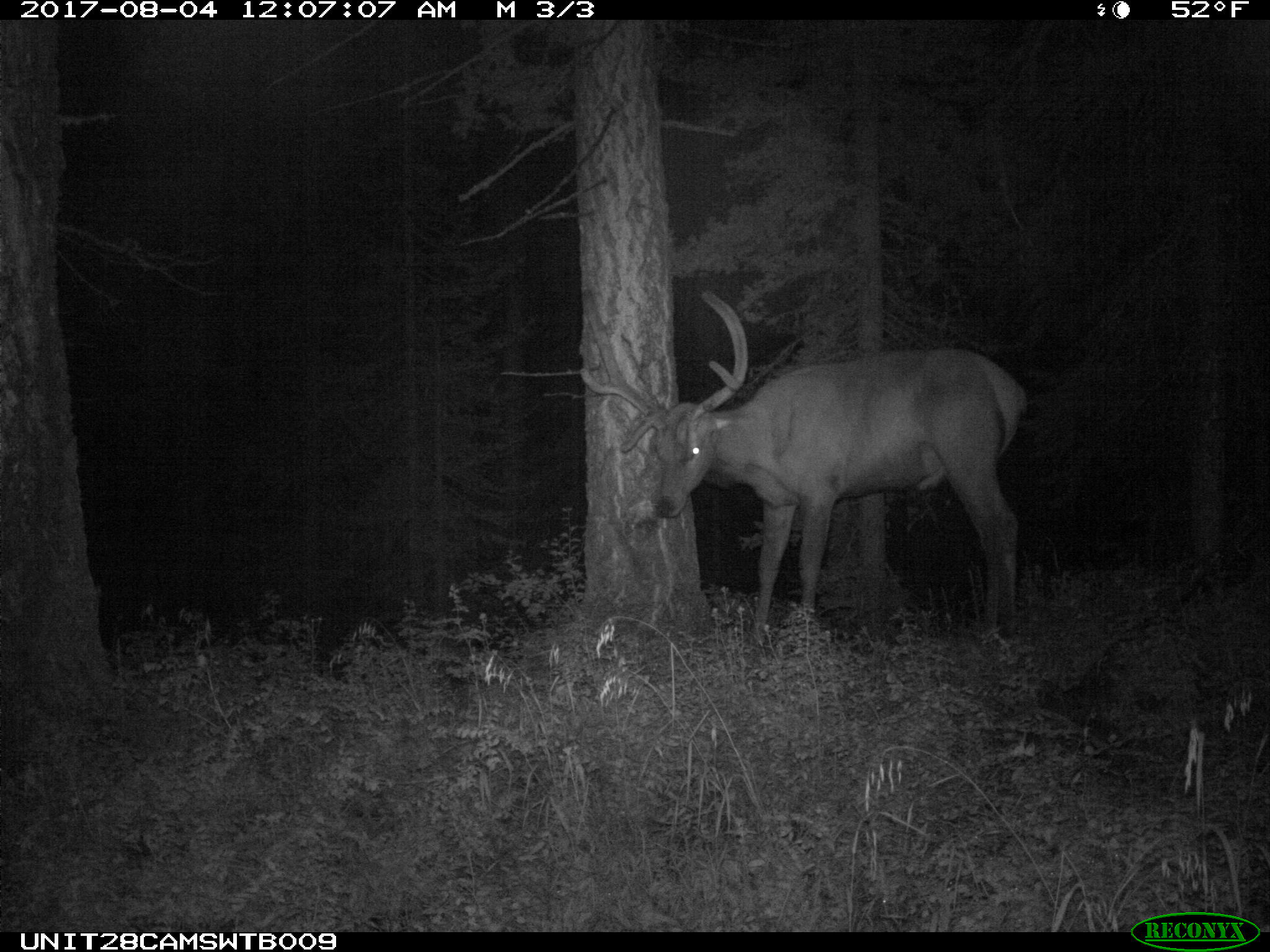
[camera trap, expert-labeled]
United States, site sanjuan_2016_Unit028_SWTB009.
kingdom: Animalia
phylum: Chordata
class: Mammalia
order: Artiodactyla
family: Cervidae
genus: Cervus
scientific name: Cervus elaphus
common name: red deer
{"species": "Cervus elaphus (red deer)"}